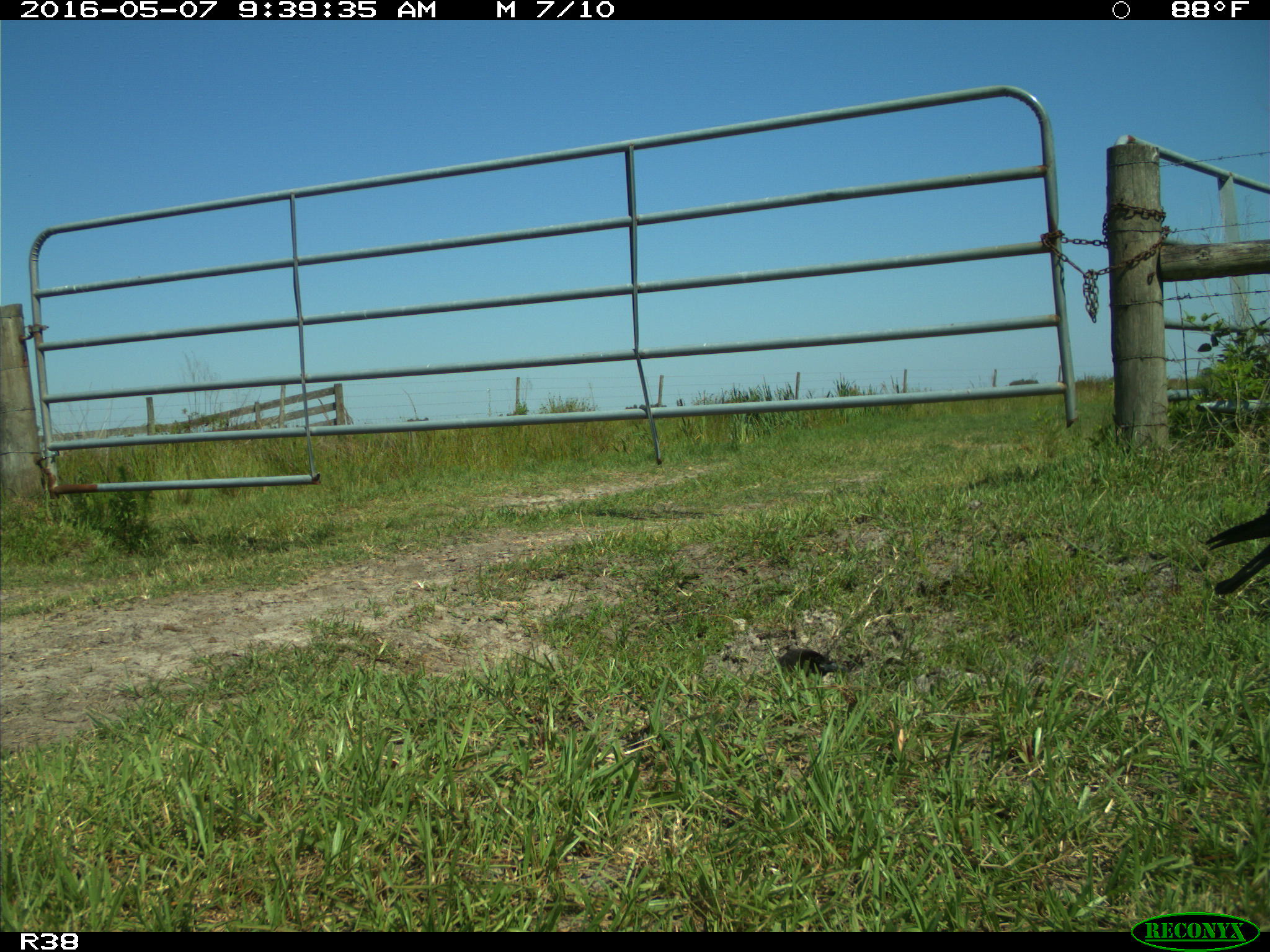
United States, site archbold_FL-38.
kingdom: Animalia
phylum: Chordata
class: Aves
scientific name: Aves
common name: birds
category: unidentified bird